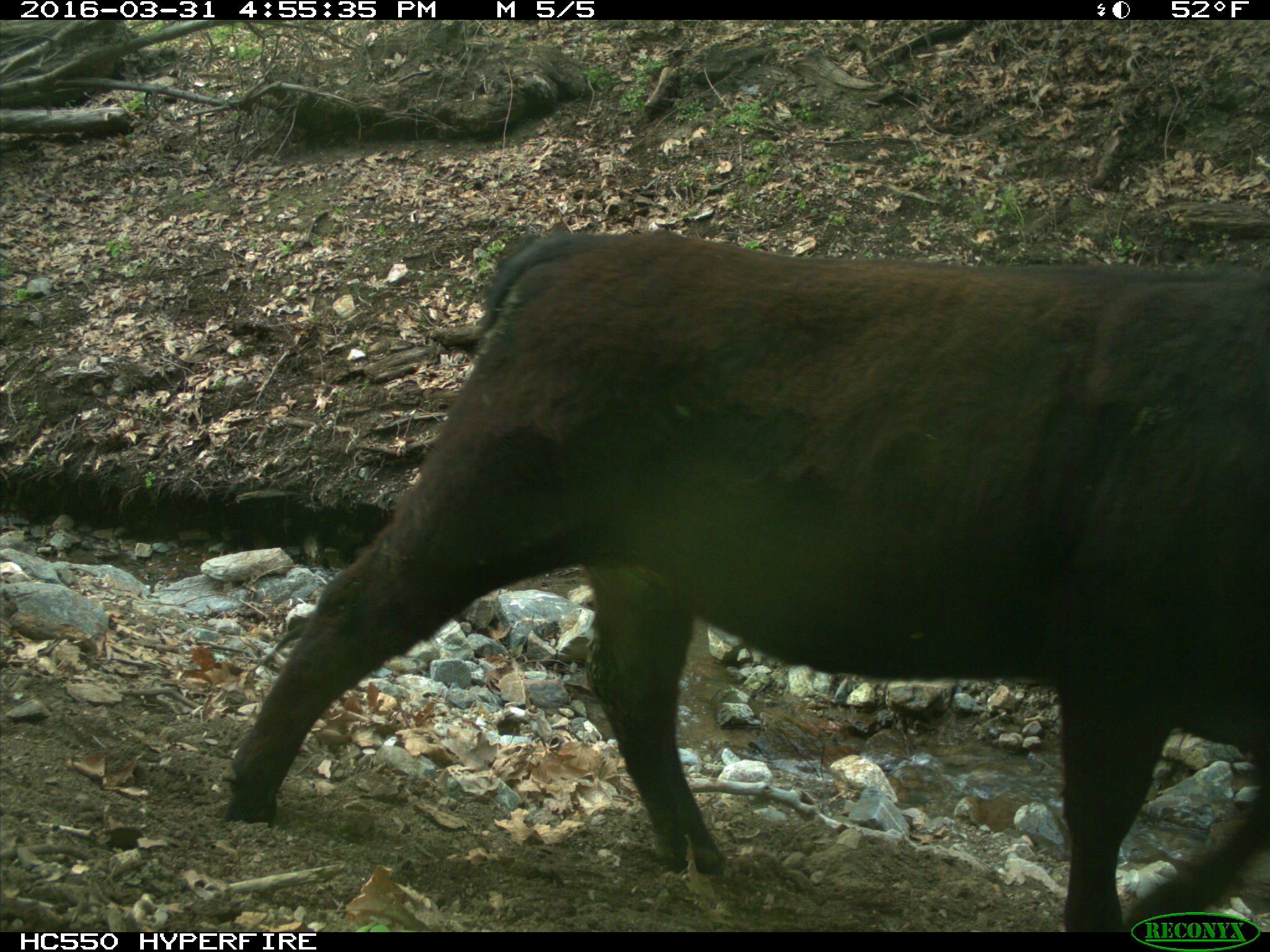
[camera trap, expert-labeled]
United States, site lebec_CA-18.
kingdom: Animalia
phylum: Chordata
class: Mammalia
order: Artiodactyla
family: Bovidae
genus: Bos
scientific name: Bos taurus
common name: domestic cow